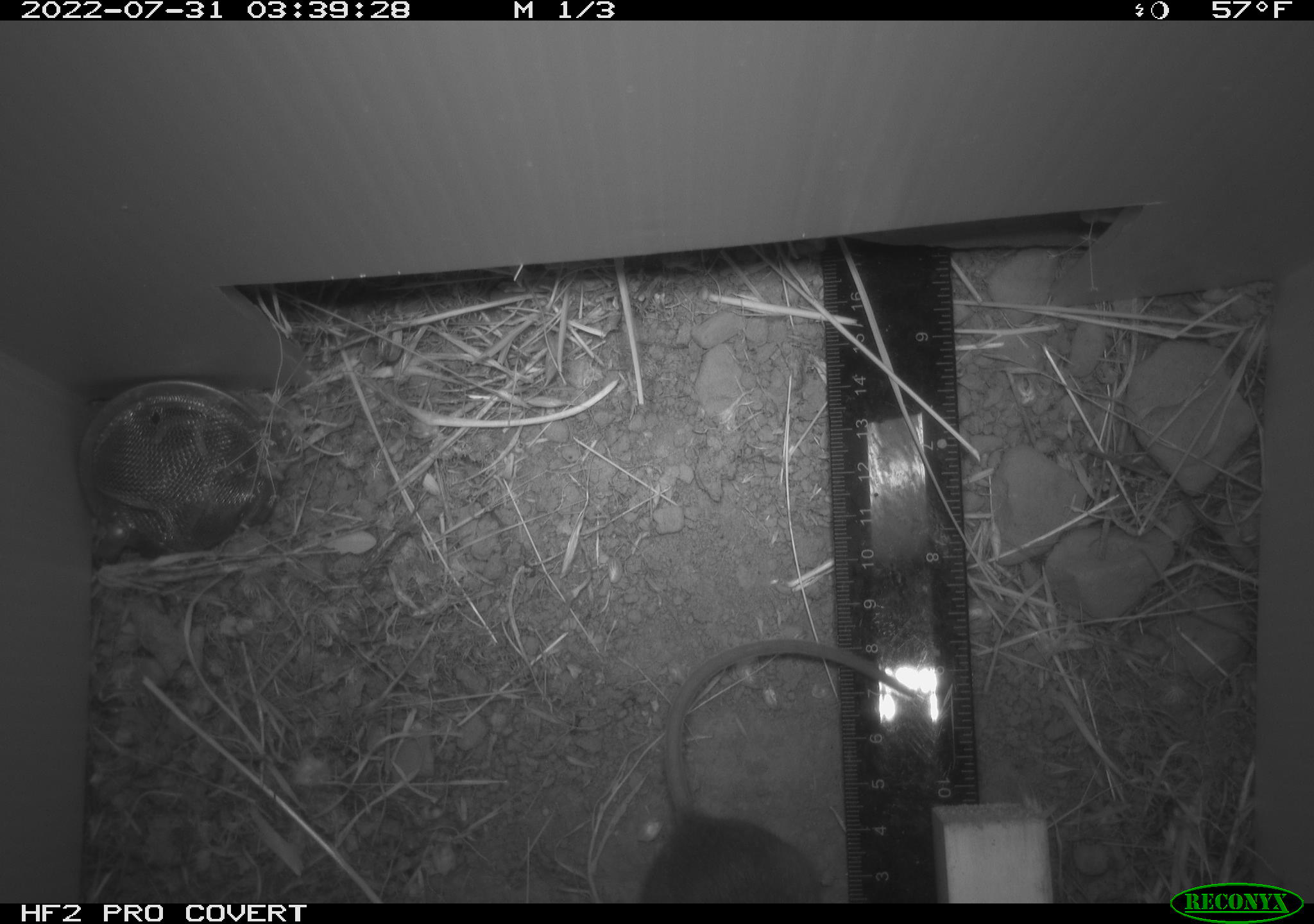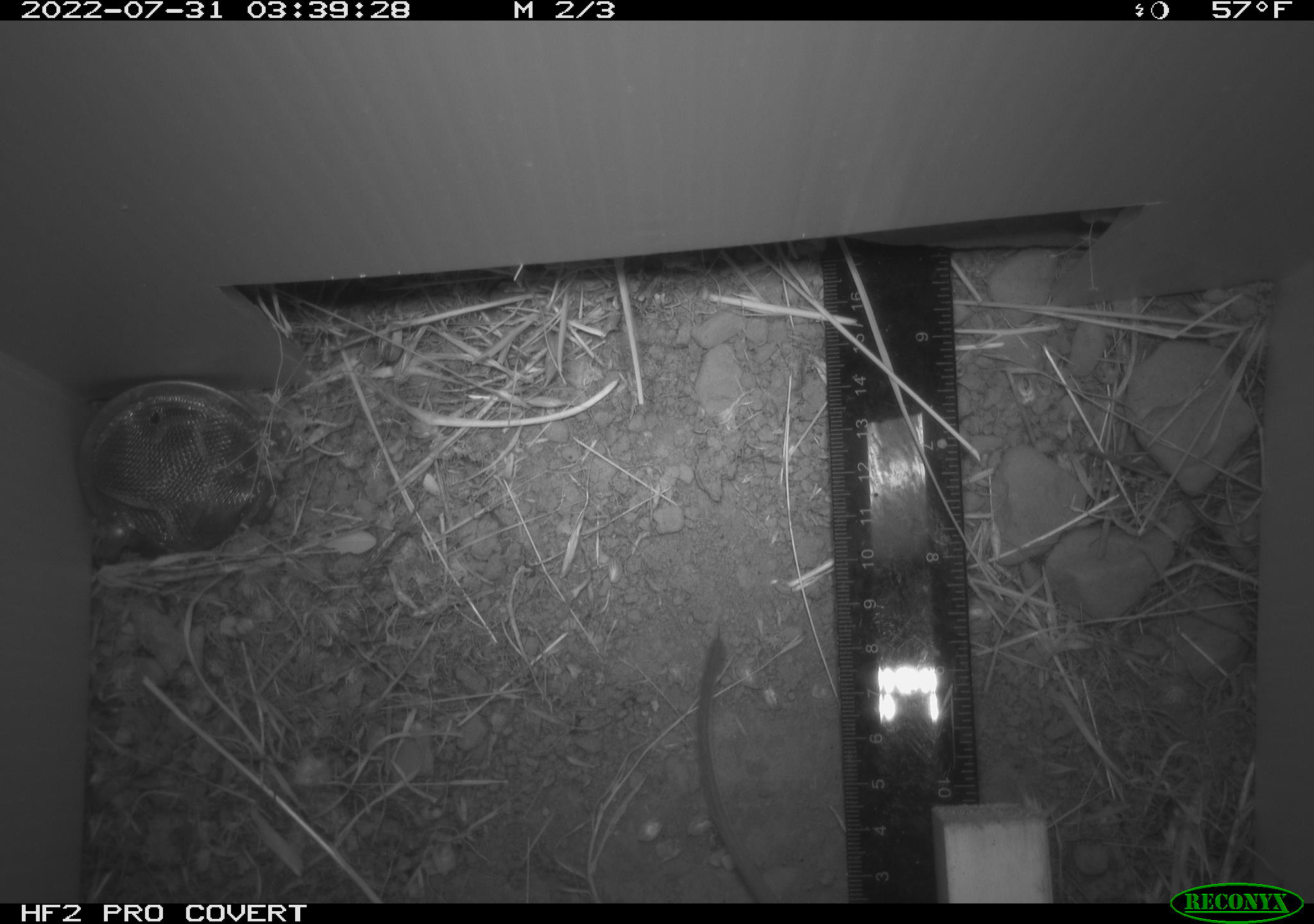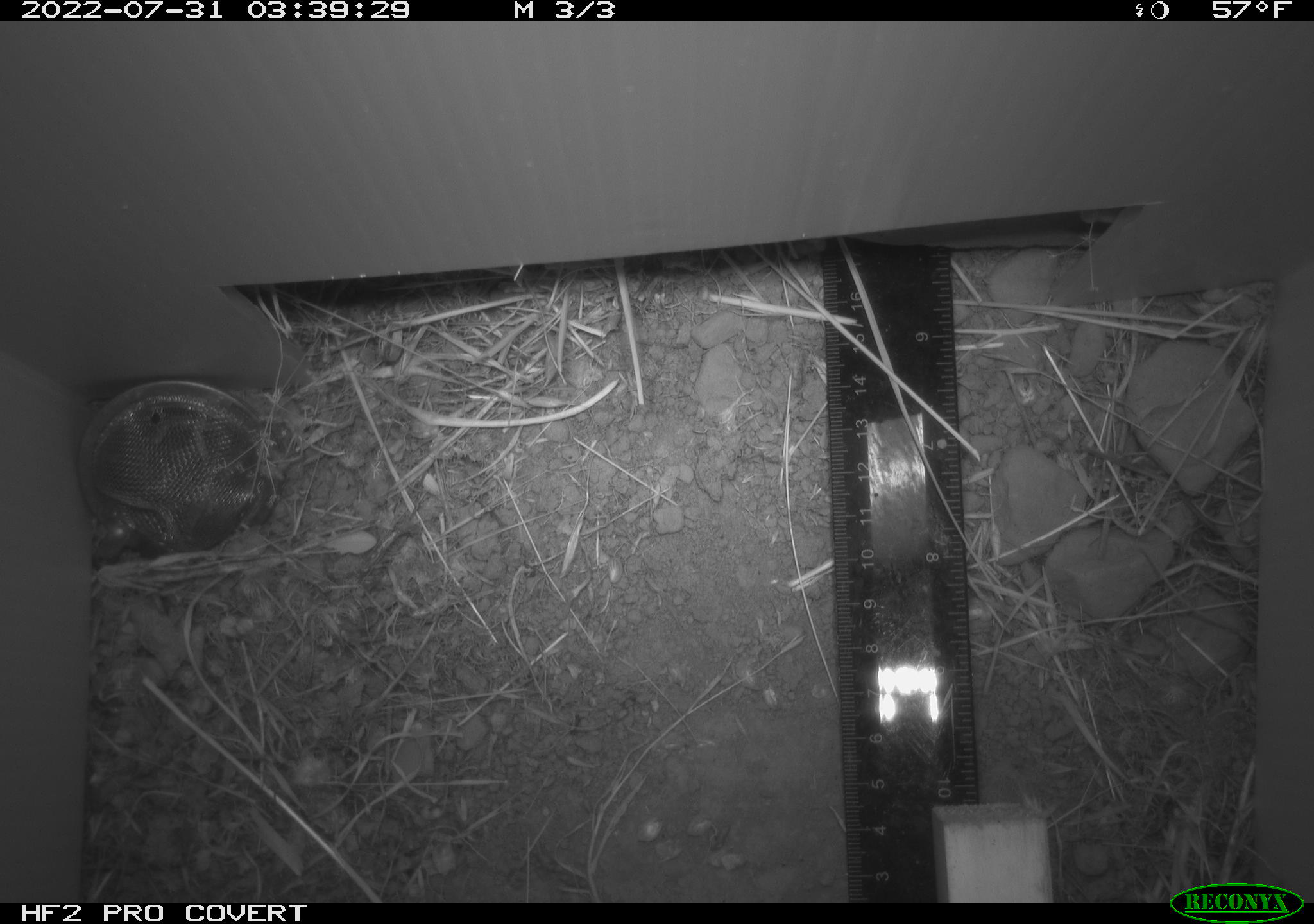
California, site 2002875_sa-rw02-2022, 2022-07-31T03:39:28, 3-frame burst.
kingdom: Animalia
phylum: Chordata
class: Mammalia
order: Rodentia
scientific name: Rodentia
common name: mouse species